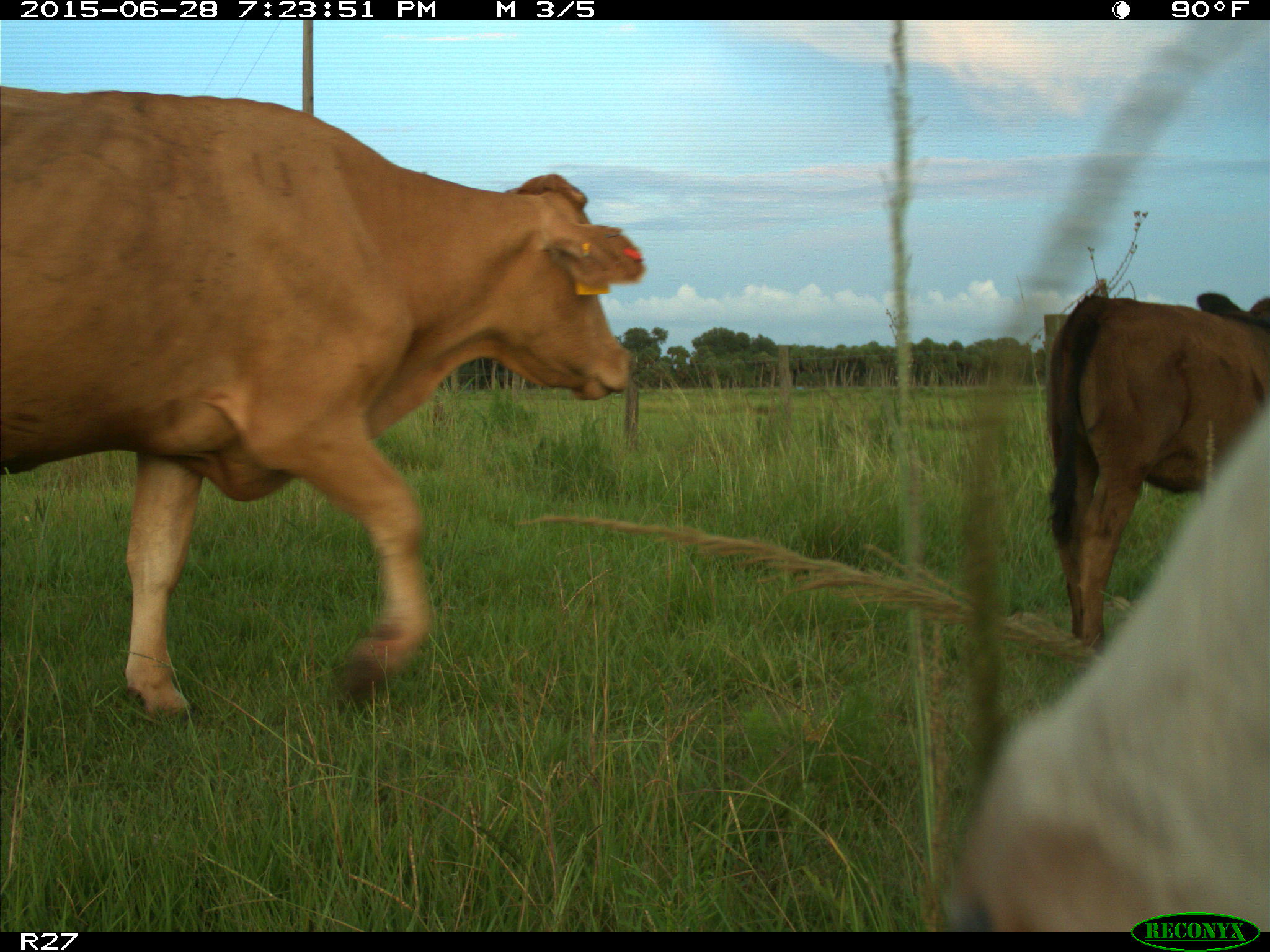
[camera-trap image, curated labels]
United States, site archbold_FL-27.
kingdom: Animalia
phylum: Chordata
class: Mammalia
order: Artiodactyla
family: Bovidae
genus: Bos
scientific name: Bos taurus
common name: domestic cow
Bos taurus (domestic cow).